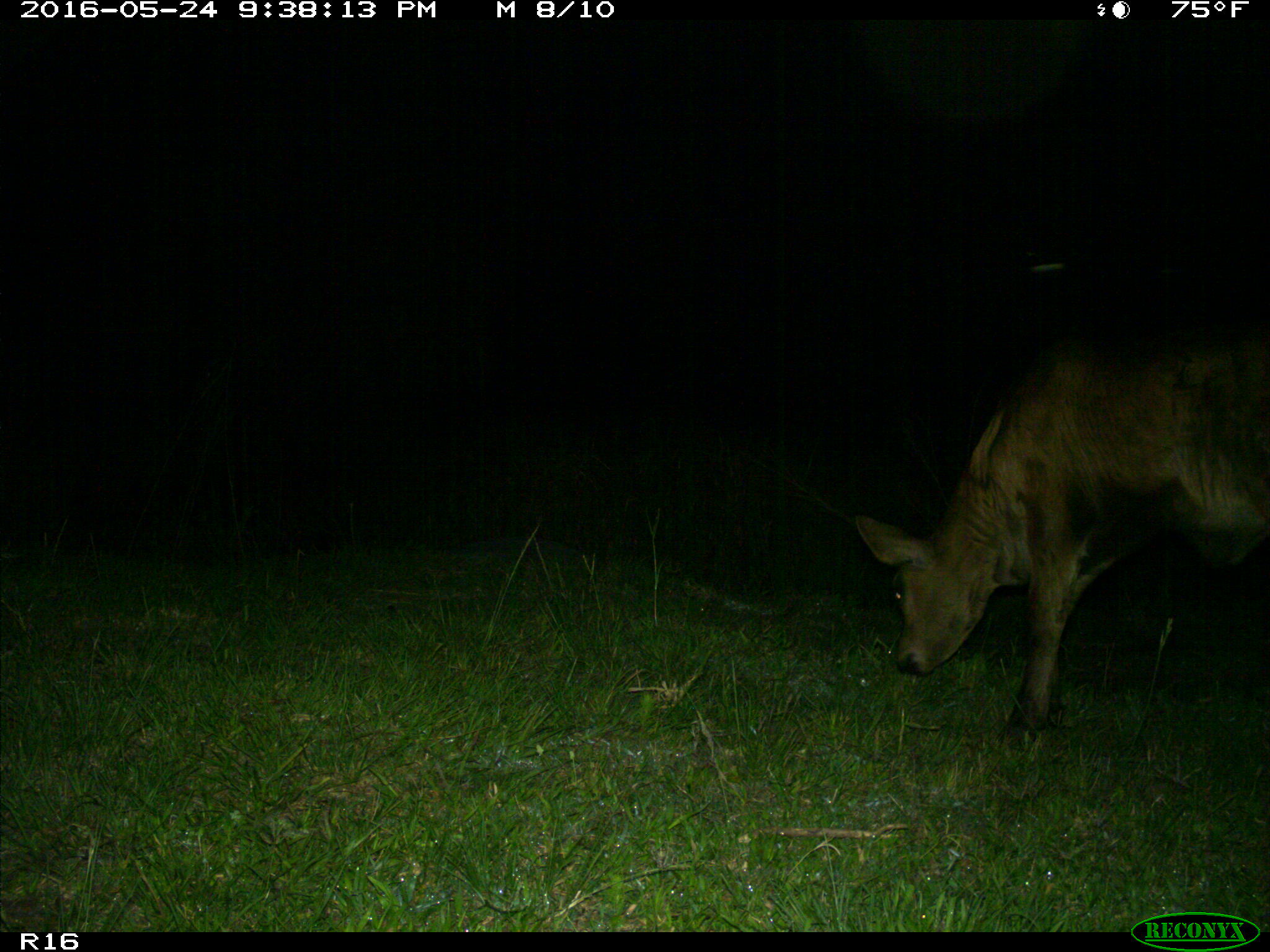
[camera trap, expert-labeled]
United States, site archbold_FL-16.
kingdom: Animalia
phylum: Chordata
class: Mammalia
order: Artiodactyla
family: Bovidae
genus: Bos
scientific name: Bos taurus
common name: domestic cow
Bos taurus (domestic cow).